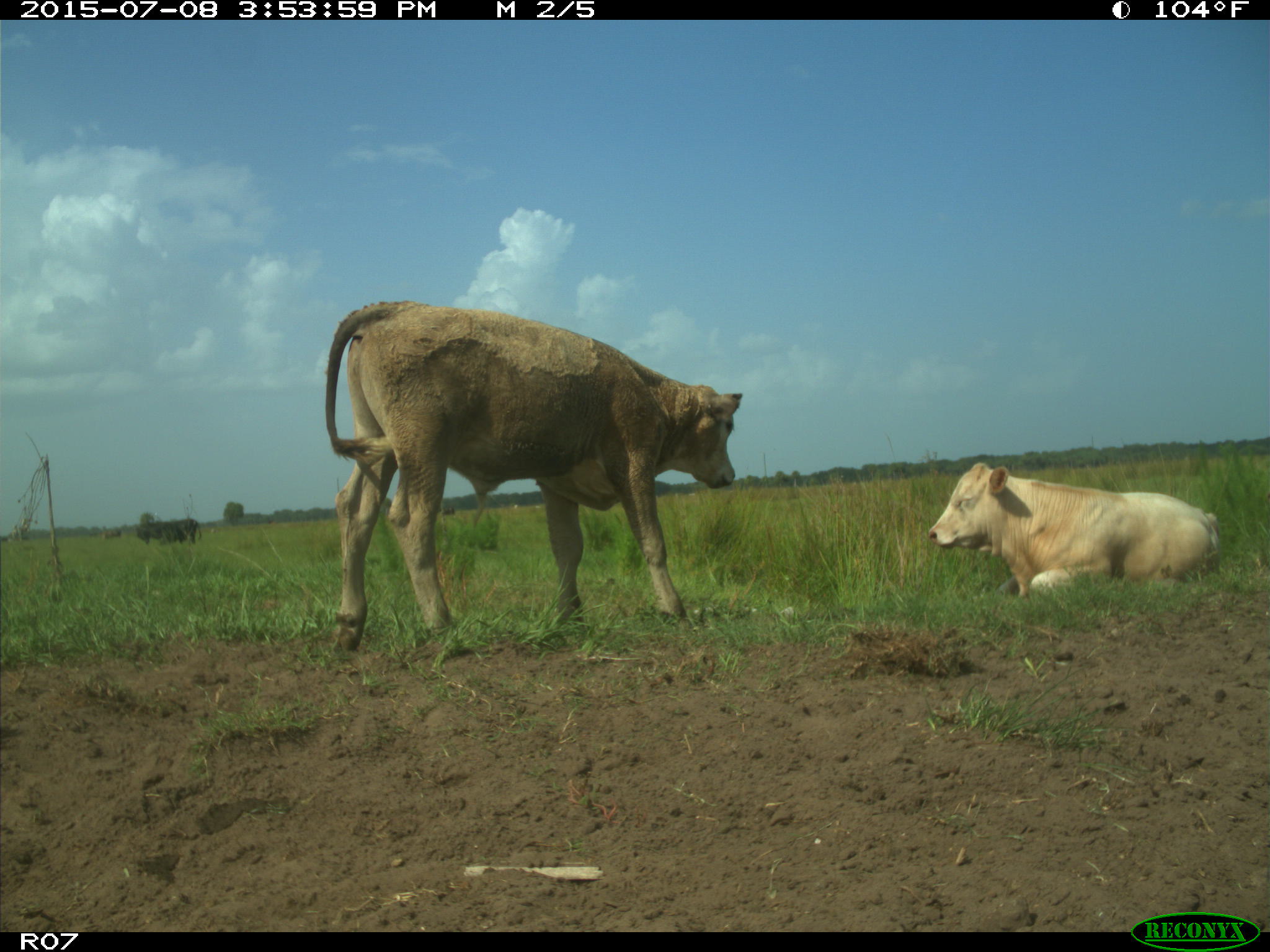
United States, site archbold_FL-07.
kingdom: Animalia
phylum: Chordata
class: Mammalia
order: Artiodactyla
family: Bovidae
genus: Bos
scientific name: Bos taurus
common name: domestic cow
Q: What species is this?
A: Bos taurus (domestic cow).